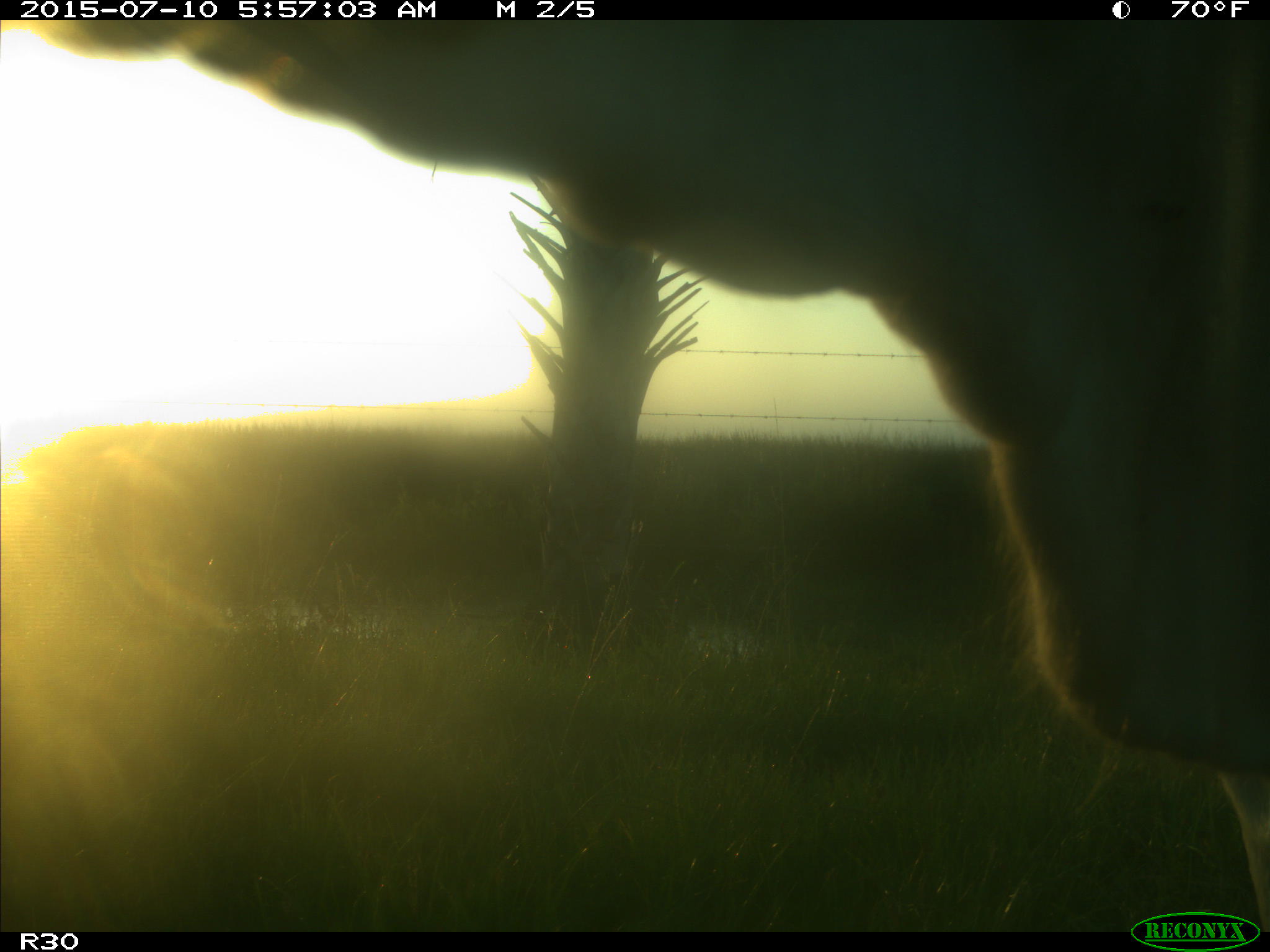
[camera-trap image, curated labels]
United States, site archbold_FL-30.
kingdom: Animalia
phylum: Chordata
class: Mammalia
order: Artiodactyla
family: Bovidae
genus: Bos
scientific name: Bos taurus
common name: domestic cow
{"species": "Bos taurus (domestic cow)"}